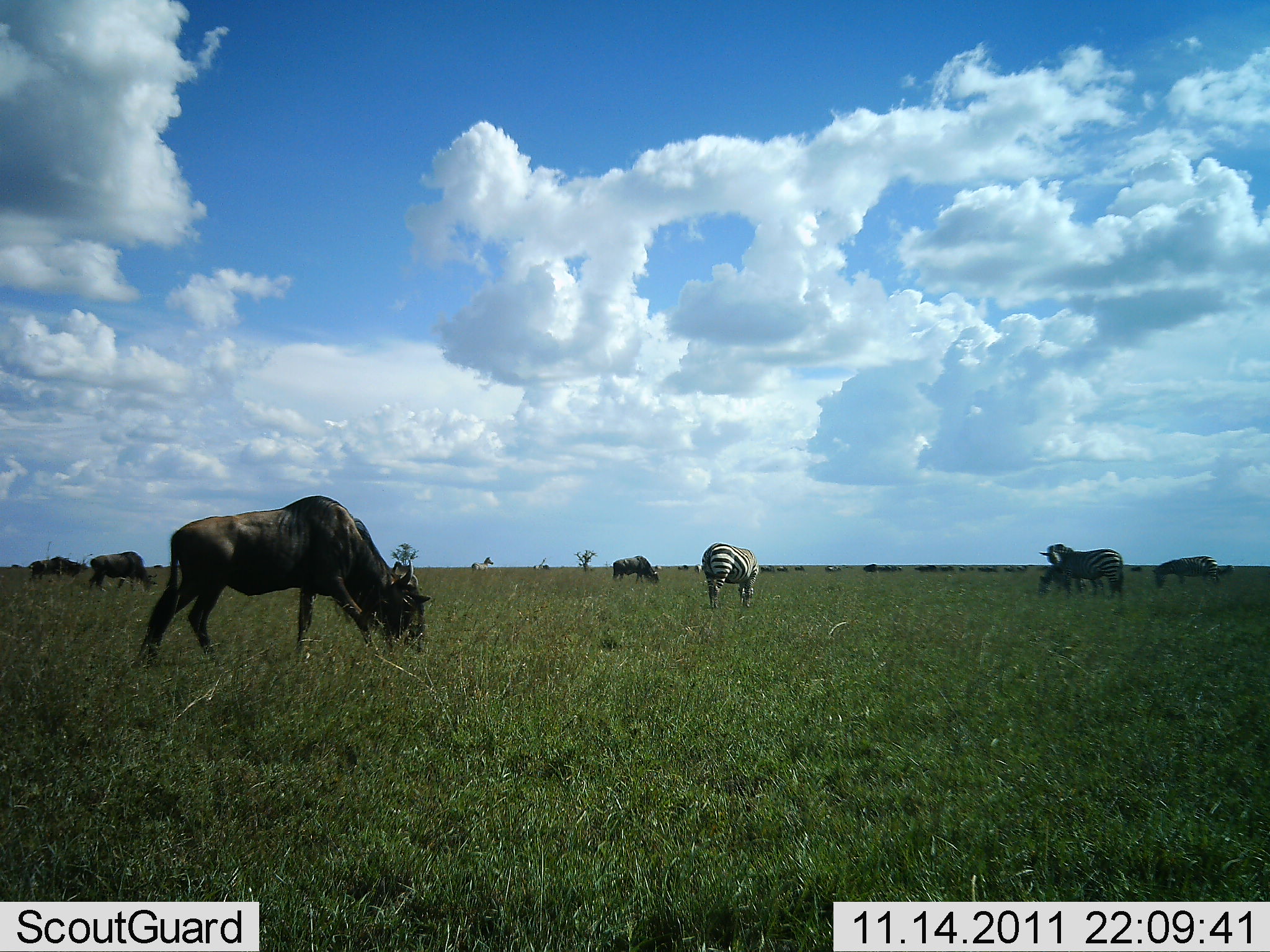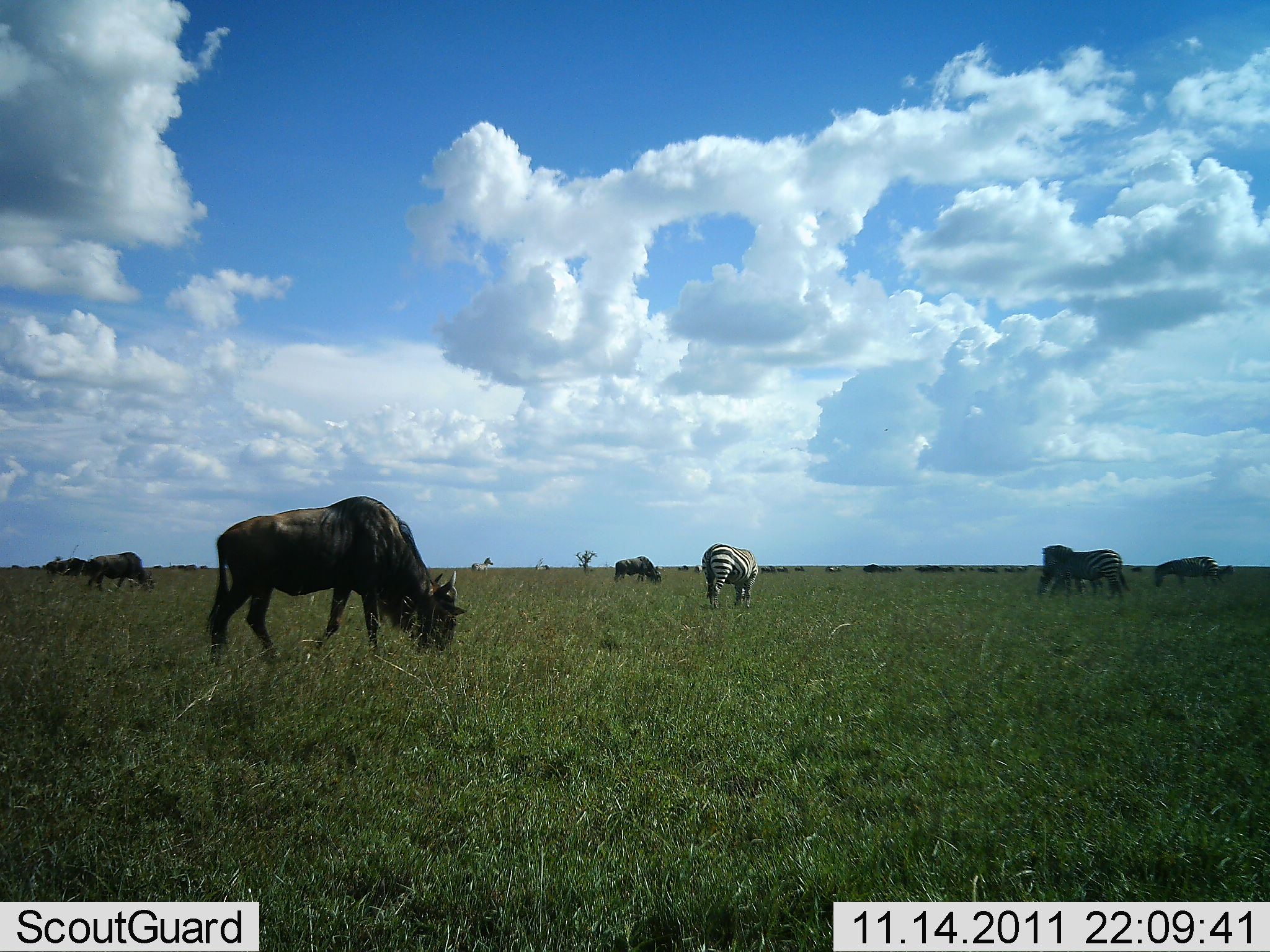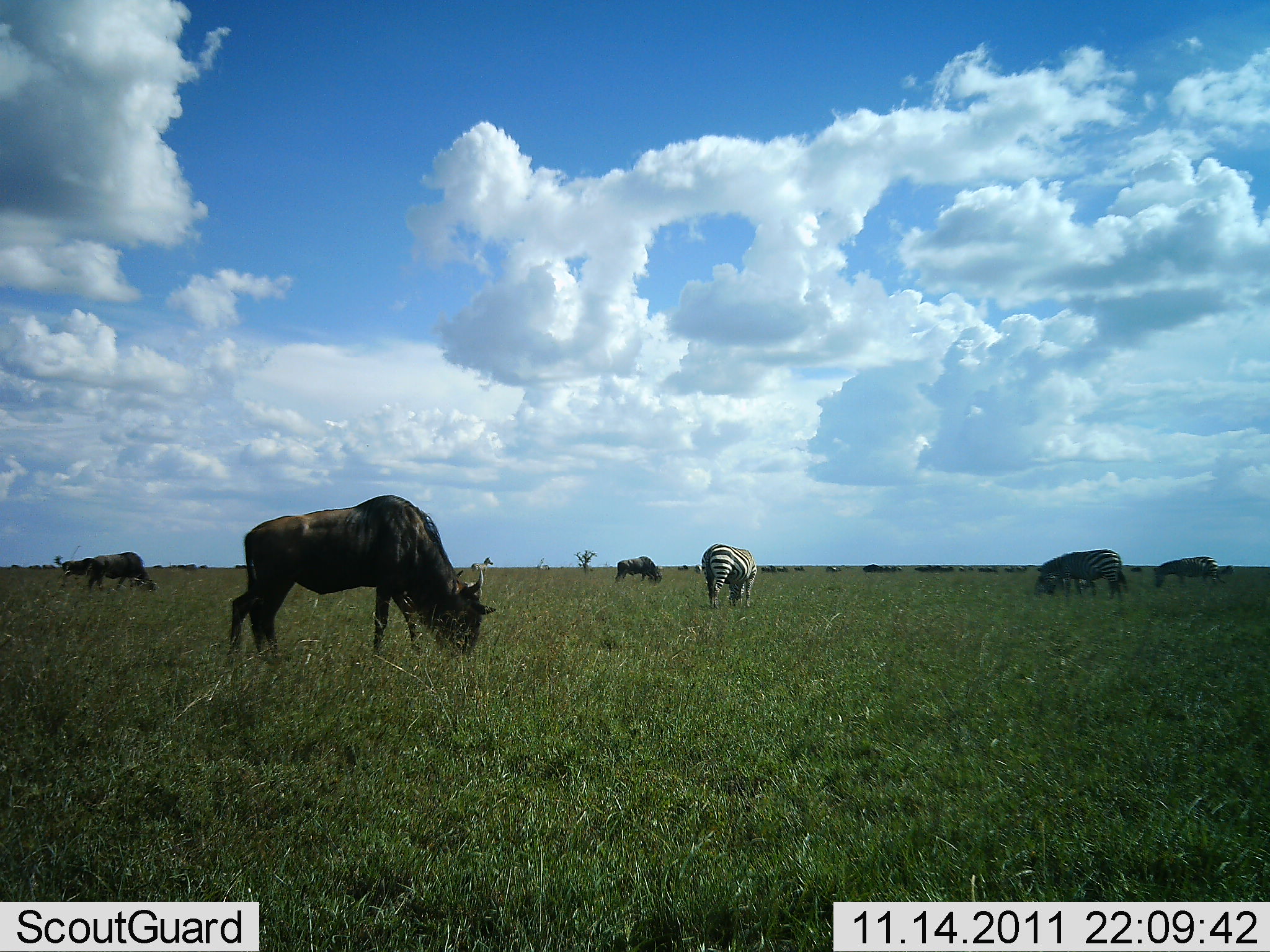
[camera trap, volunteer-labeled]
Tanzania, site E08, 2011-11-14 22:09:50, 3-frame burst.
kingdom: Animalia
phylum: Chordata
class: Mammalia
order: Artiodactyla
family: Bovidae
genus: Connochaetes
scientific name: Connochaetes taurinus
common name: blue wildebeest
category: wildebeest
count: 3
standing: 18%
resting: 0%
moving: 9%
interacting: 0%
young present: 0%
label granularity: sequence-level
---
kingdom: Animalia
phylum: Chordata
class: Mammalia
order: Perissodactyla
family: Equidae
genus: Equus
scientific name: Equus quagga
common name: plains zebra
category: zebra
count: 4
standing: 27%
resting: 0%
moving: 0%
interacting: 0%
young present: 0%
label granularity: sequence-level